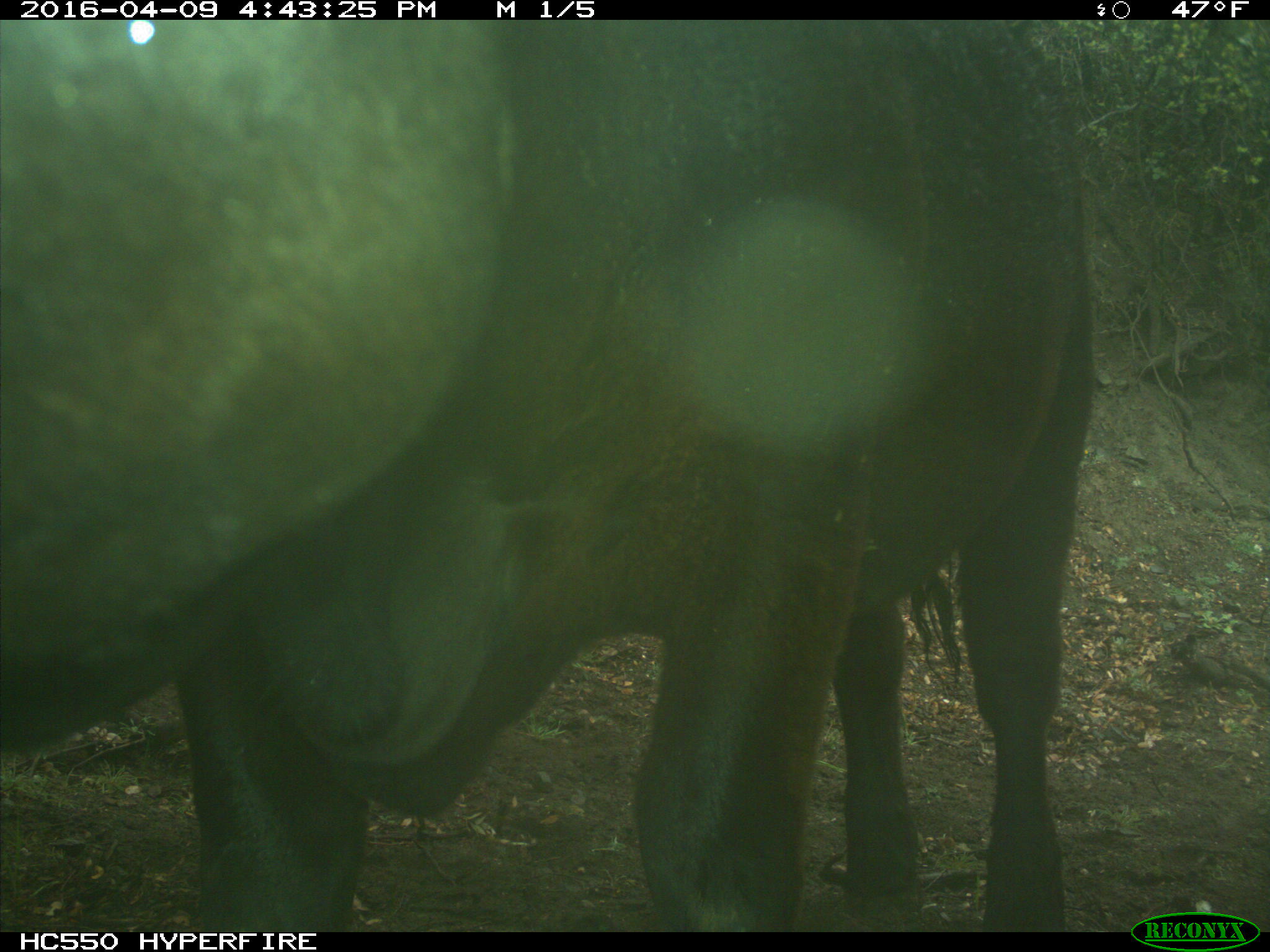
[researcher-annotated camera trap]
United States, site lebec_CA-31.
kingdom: Animalia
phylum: Chordata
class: Mammalia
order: Artiodactyla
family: Bovidae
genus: Bos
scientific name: Bos taurus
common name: domestic cow